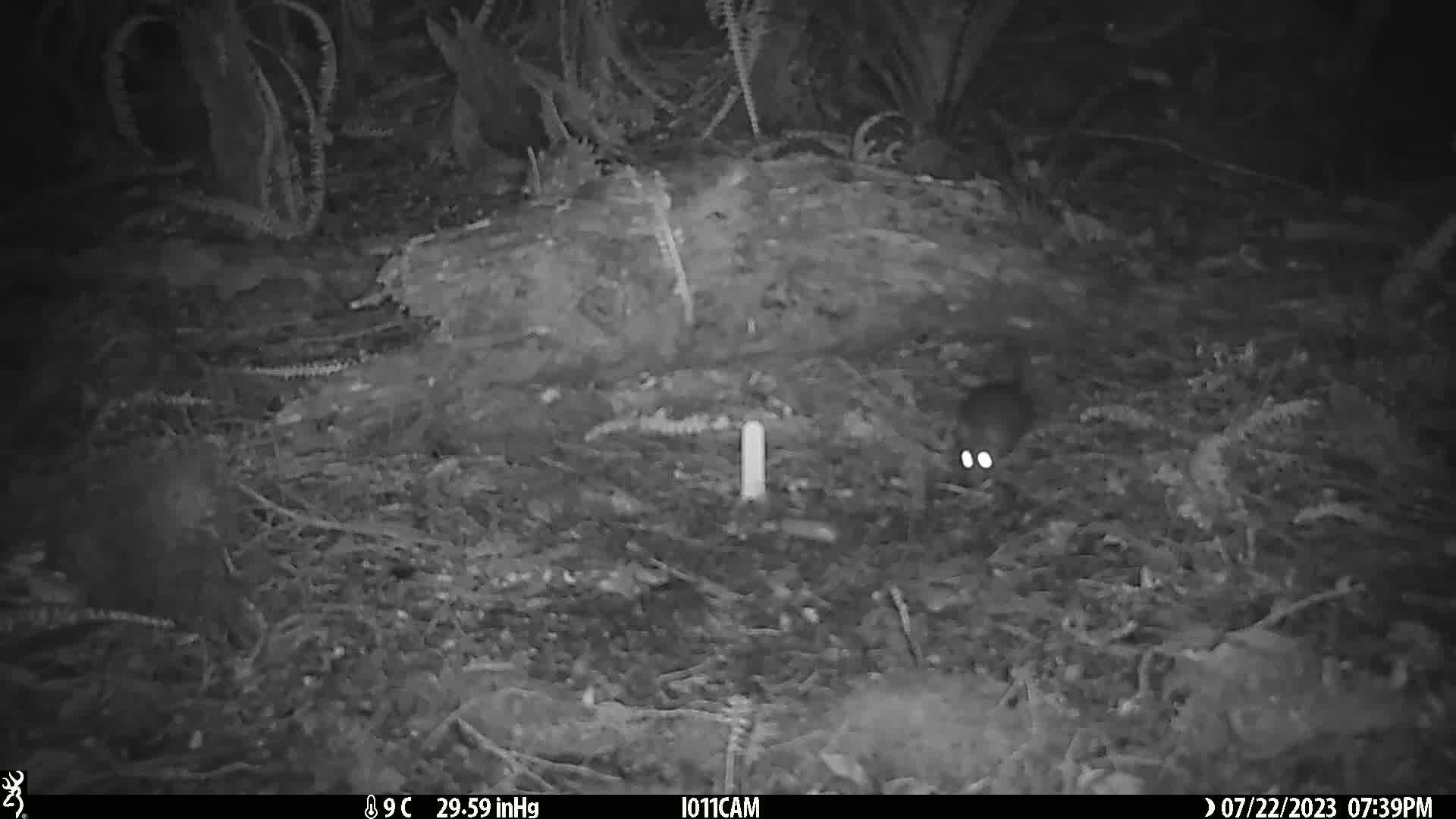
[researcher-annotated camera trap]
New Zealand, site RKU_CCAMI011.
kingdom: Animalia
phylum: Chordata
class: Mammalia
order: Rodentia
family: Muridae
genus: Rattus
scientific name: Rattus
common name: rat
Rat (Rattus).